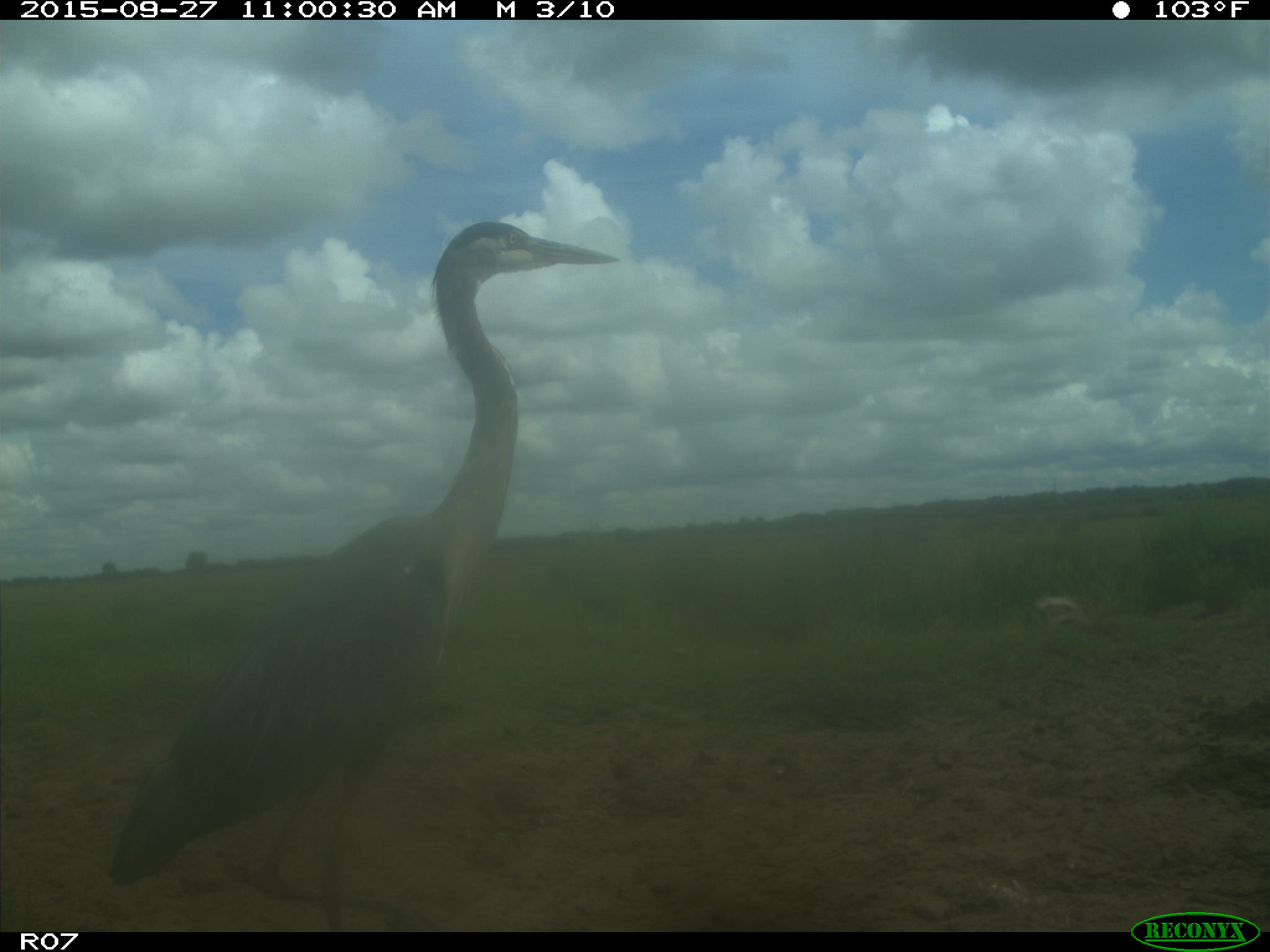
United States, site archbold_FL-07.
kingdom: Animalia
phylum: Chordata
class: Aves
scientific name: Aves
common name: birds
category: unidentified bird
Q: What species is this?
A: Unidentified bird (birds) (Aves).